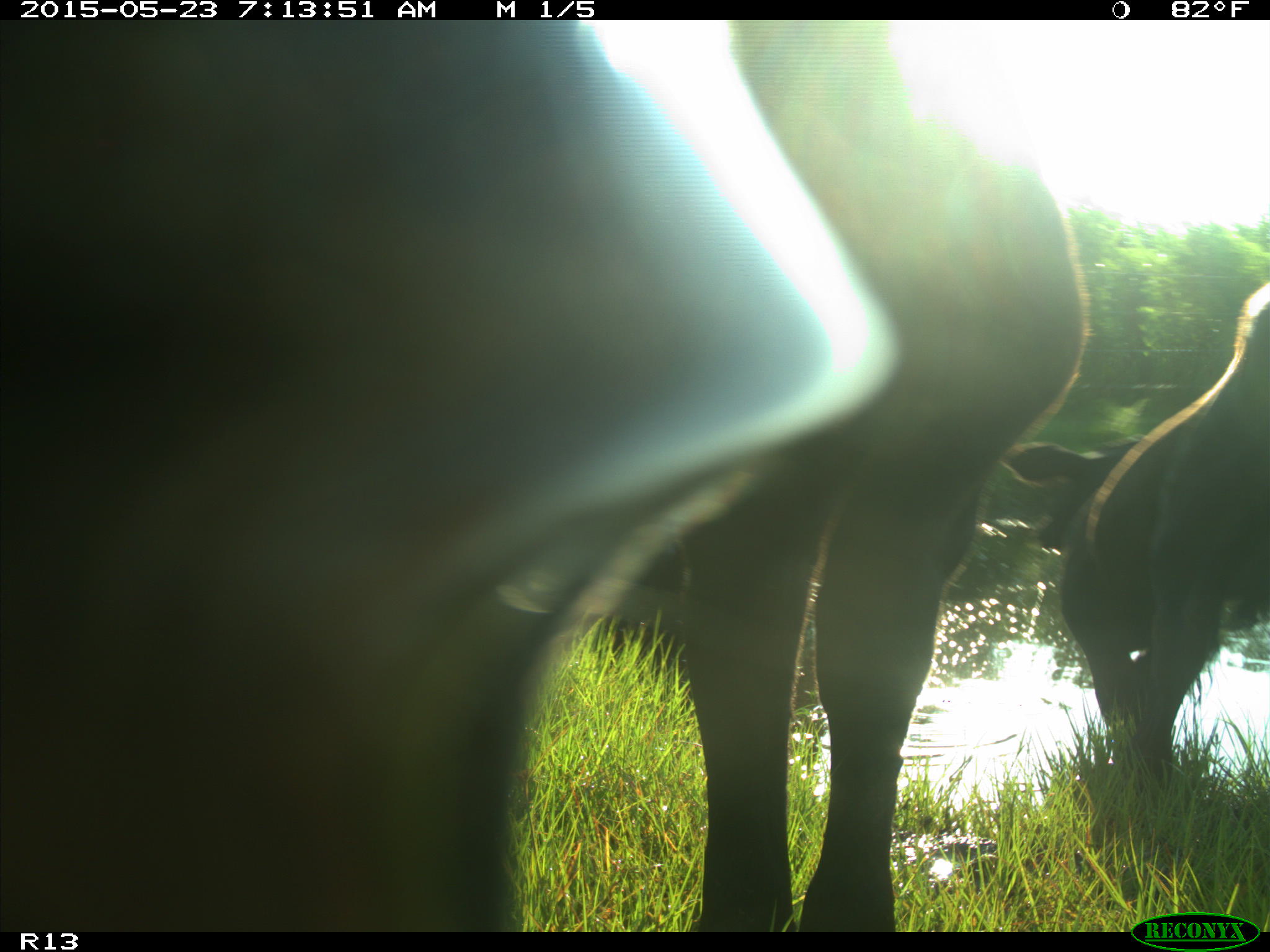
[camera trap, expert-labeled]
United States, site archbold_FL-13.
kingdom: Animalia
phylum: Chordata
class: Mammalia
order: Artiodactyla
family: Bovidae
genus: Bos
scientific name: Bos taurus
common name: domestic cow